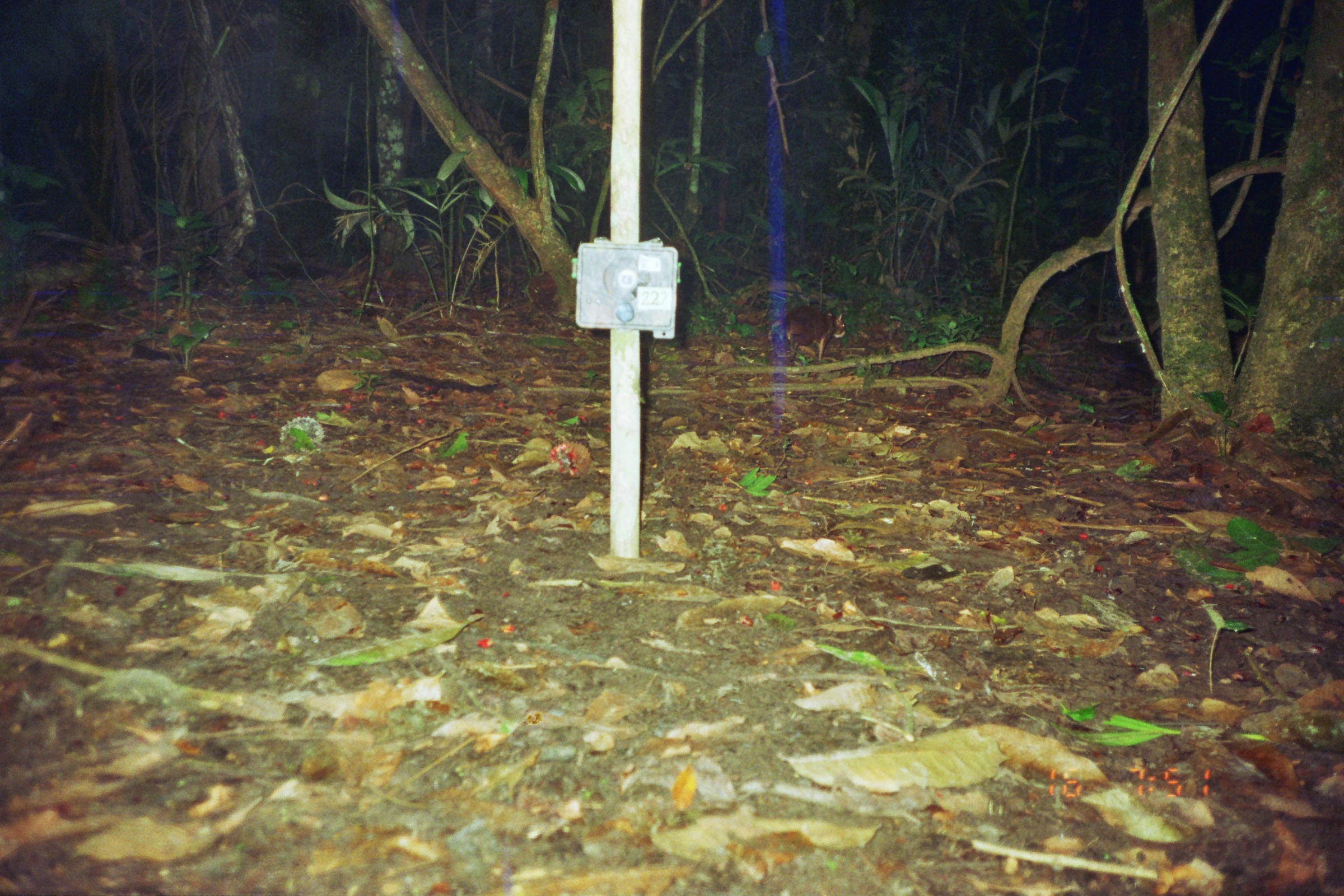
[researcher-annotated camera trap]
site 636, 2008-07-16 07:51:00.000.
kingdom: Animalia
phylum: Chordata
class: Mammalia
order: Rodentia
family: Dasyproctidae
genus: Dasyprocta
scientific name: Dasyprocta punctata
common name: central american agouti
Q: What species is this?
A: Dasyprocta punctata (central american agouti).